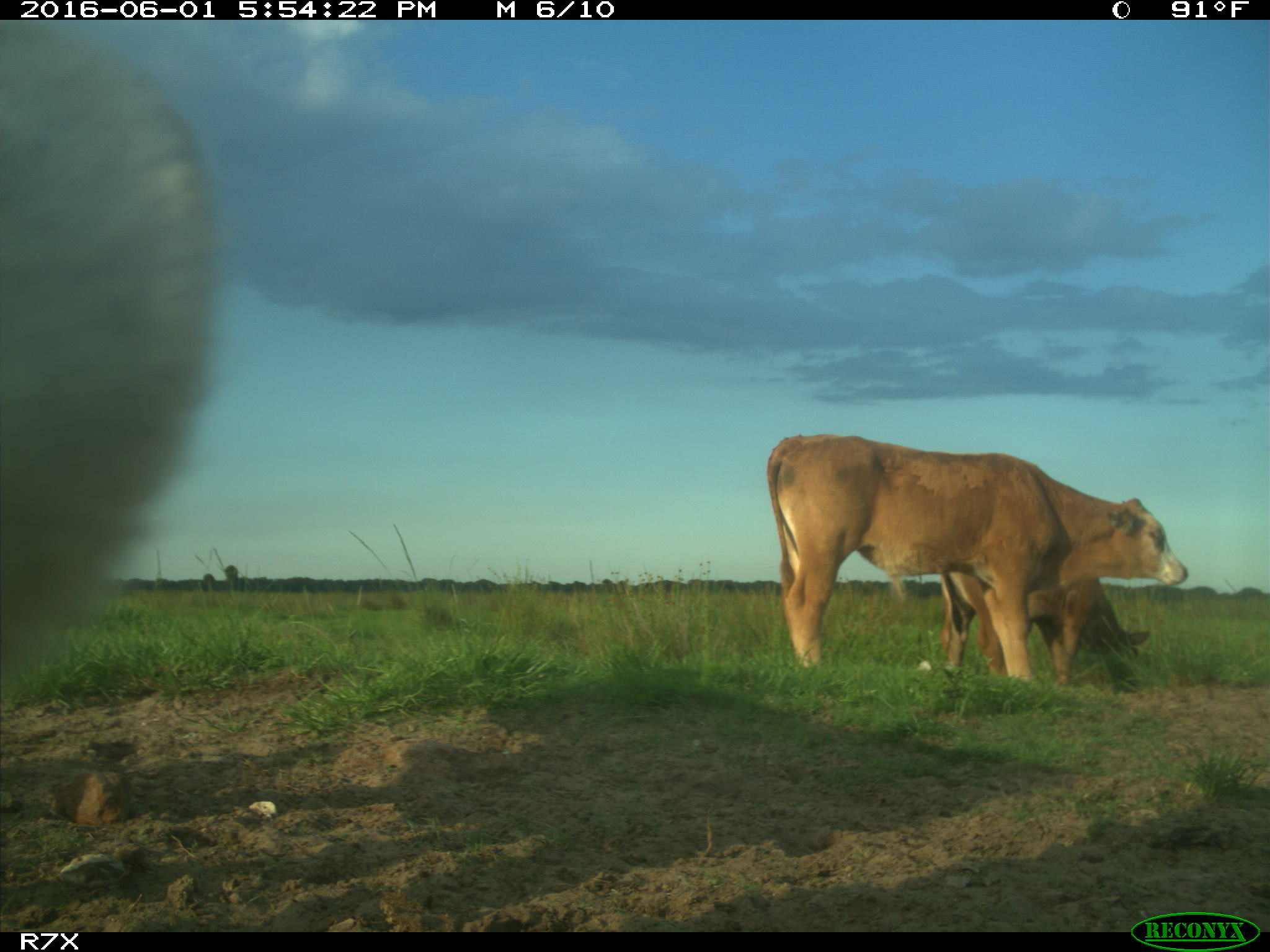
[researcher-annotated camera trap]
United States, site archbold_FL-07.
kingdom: Animalia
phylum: Chordata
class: Mammalia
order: Artiodactyla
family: Bovidae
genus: Bos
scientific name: Bos taurus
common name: domestic cow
Bos taurus (domestic cow).